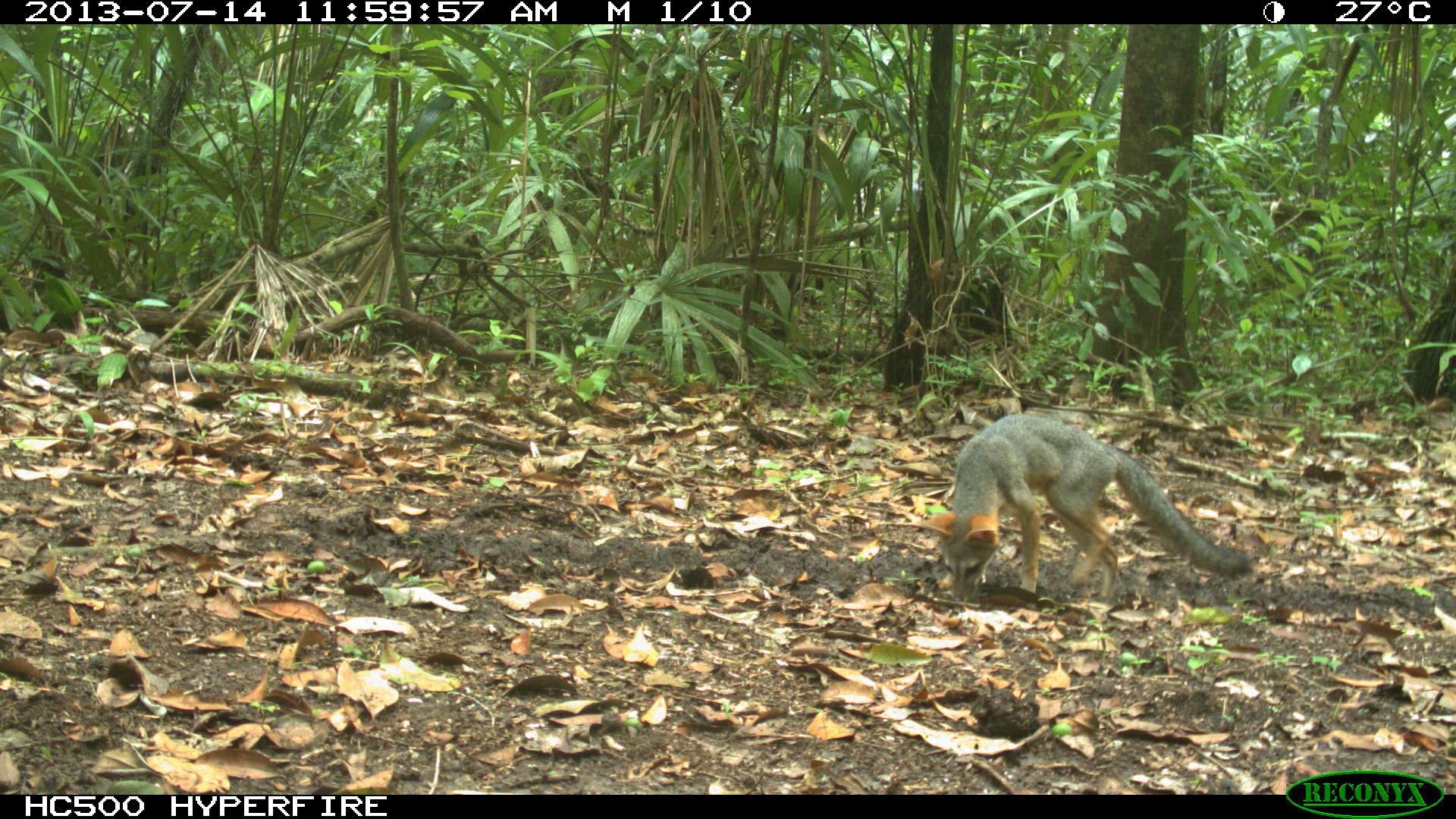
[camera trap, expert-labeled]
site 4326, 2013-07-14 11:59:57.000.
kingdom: Animalia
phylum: Chordata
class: Mammalia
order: Carnivora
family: Canidae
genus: Urocyon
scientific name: Urocyon cinereoargenteus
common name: gray fox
Urocyon cinereoargenteus (gray fox), count 1.